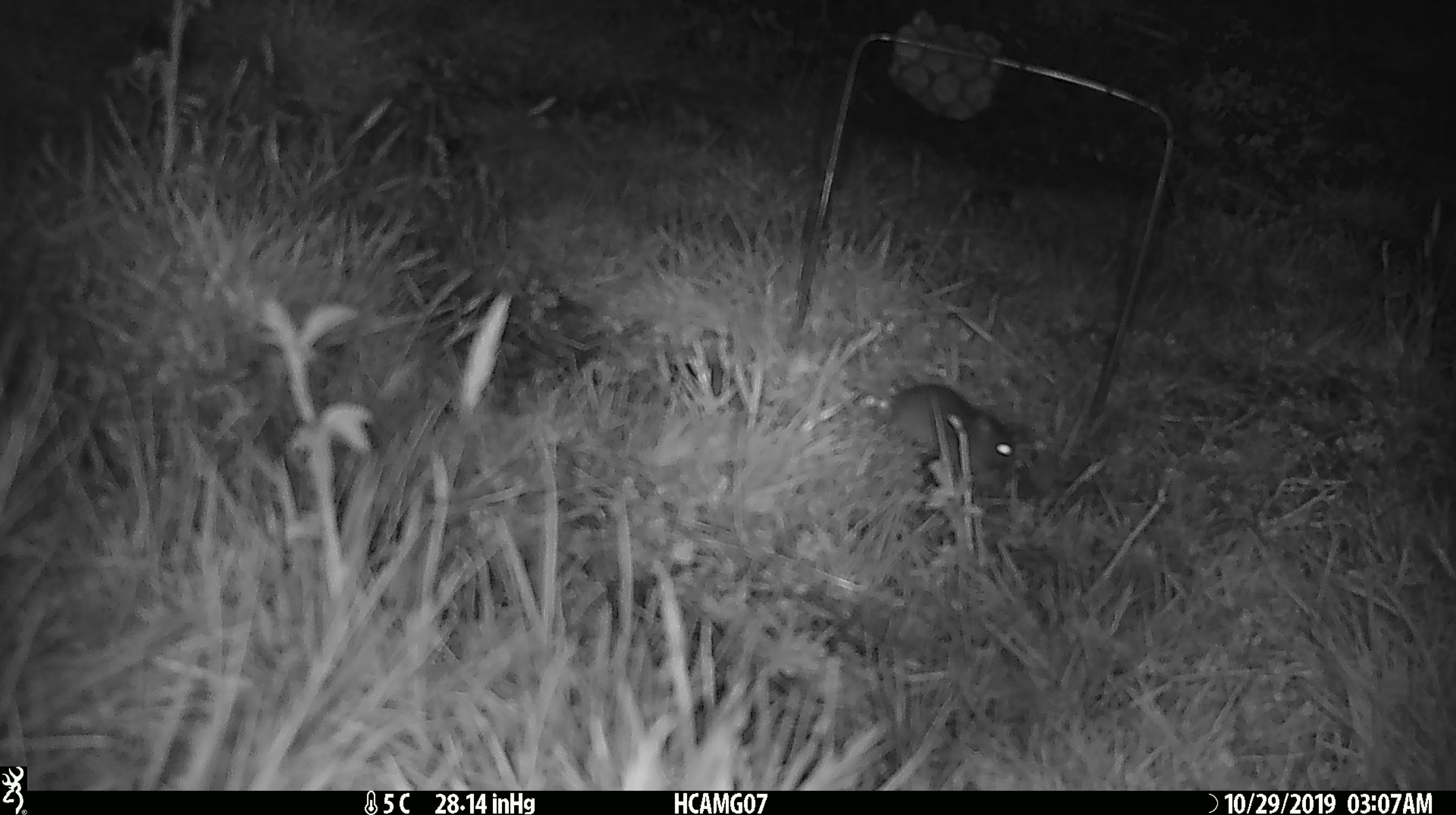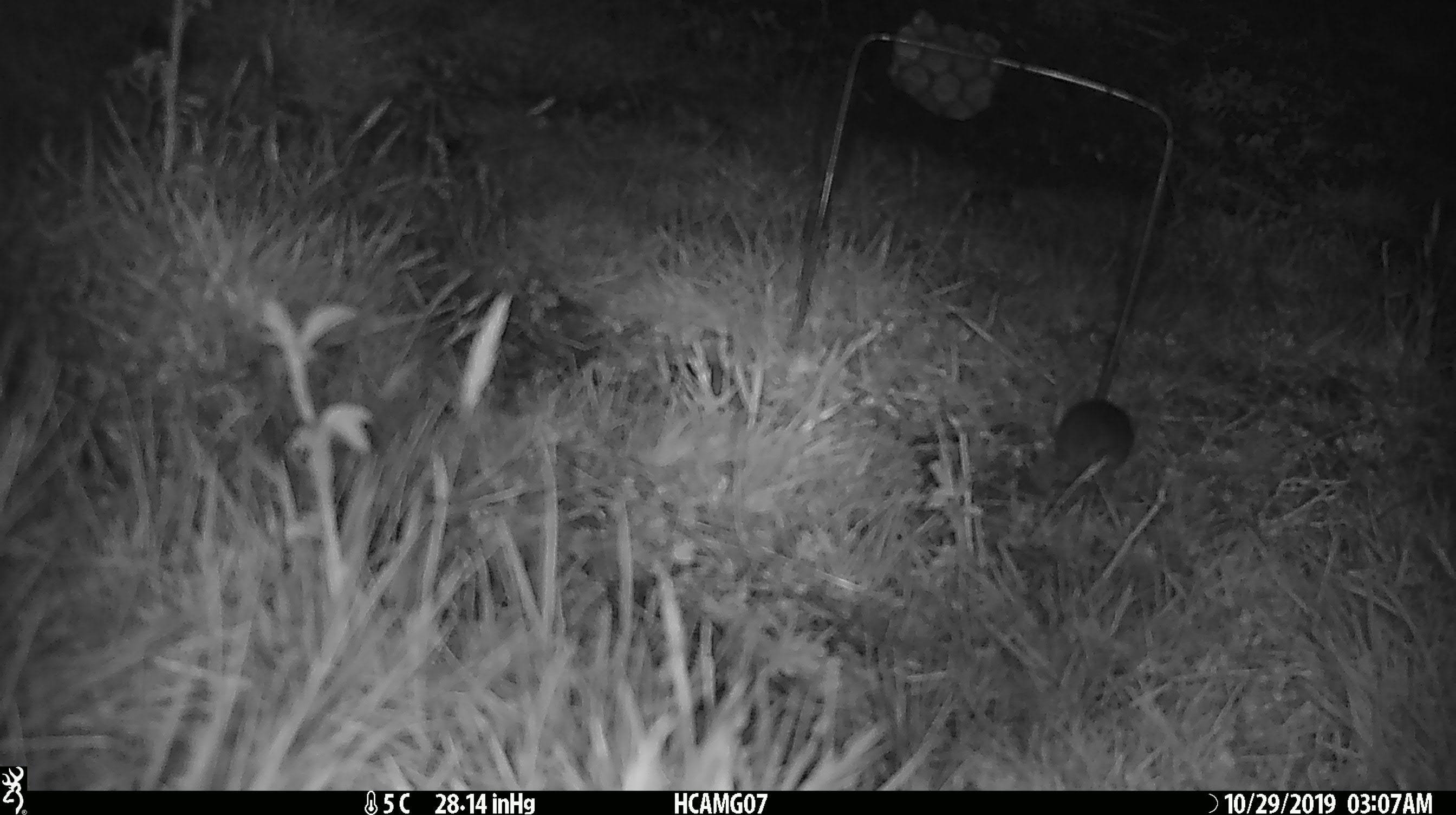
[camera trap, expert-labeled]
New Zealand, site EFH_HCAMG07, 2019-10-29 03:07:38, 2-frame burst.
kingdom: Animalia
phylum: Chordata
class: Mammalia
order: Rodentia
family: Muridae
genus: Mus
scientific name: Mus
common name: mouse